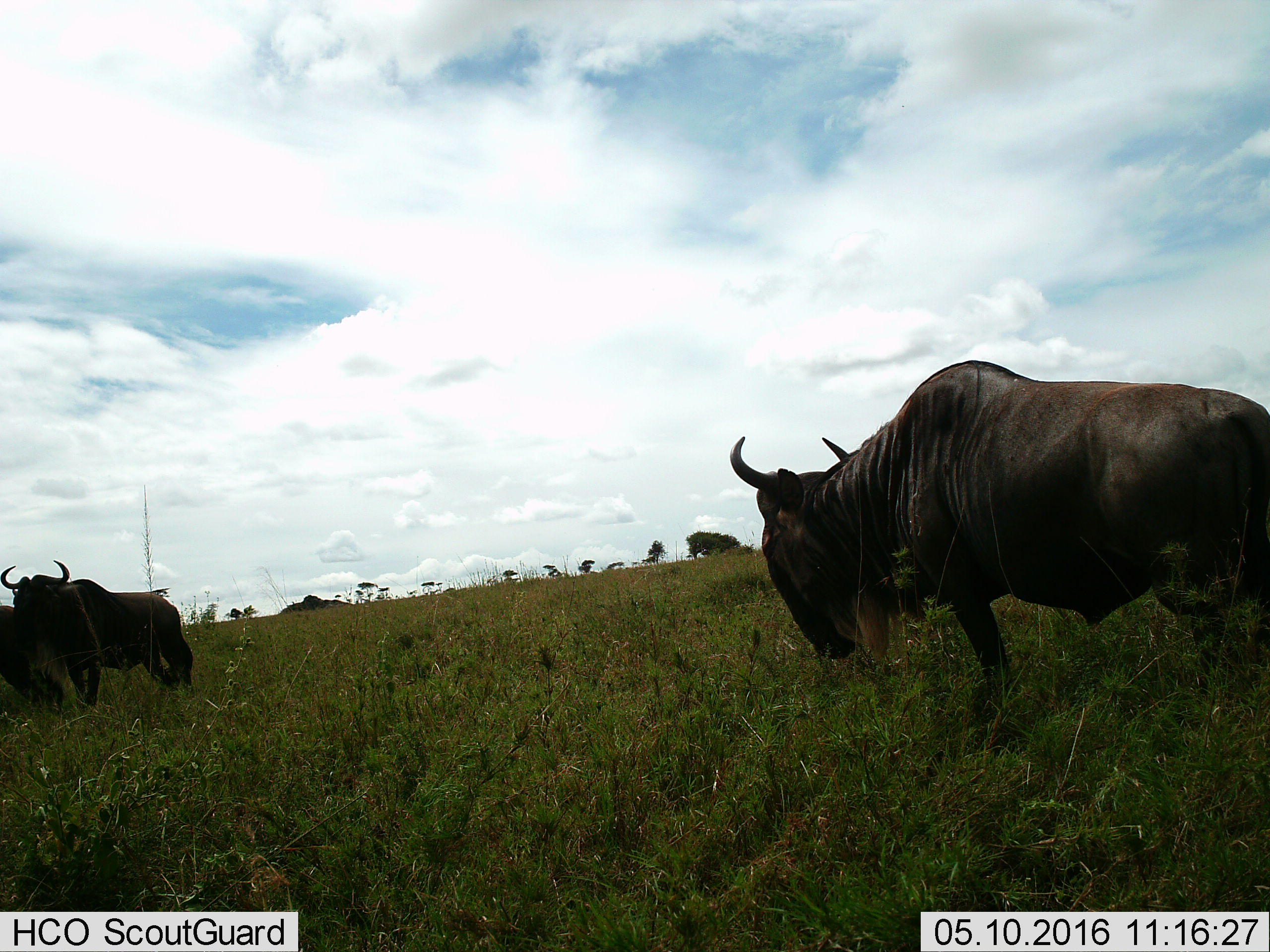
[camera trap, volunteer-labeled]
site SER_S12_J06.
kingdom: Animalia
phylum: Chordata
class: Mammalia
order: Artiodactyla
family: Bovidae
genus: Connochaetes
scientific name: Connochaetes taurinus taurinus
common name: blue wildebeest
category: wildebeestblue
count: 3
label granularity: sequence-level